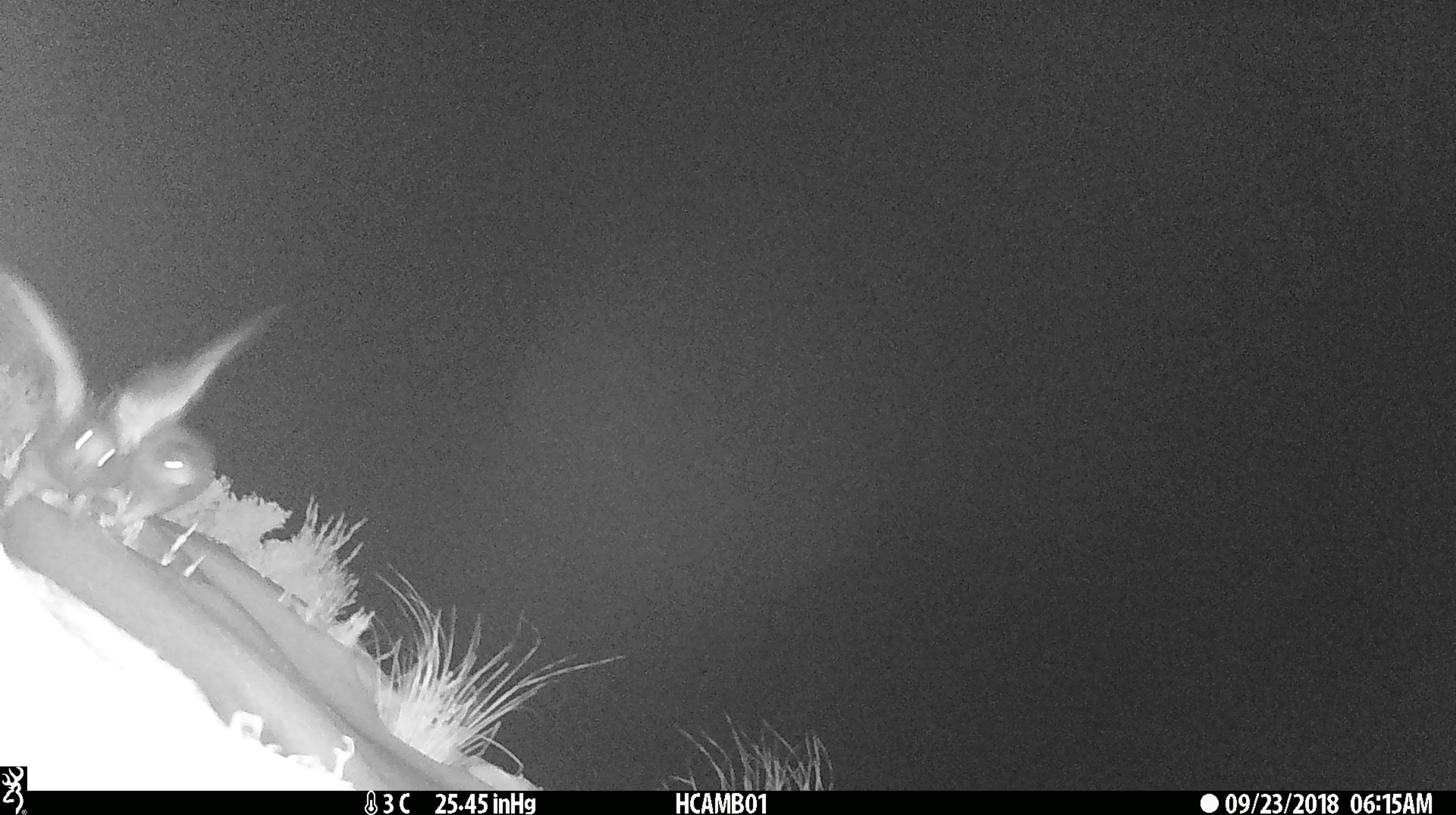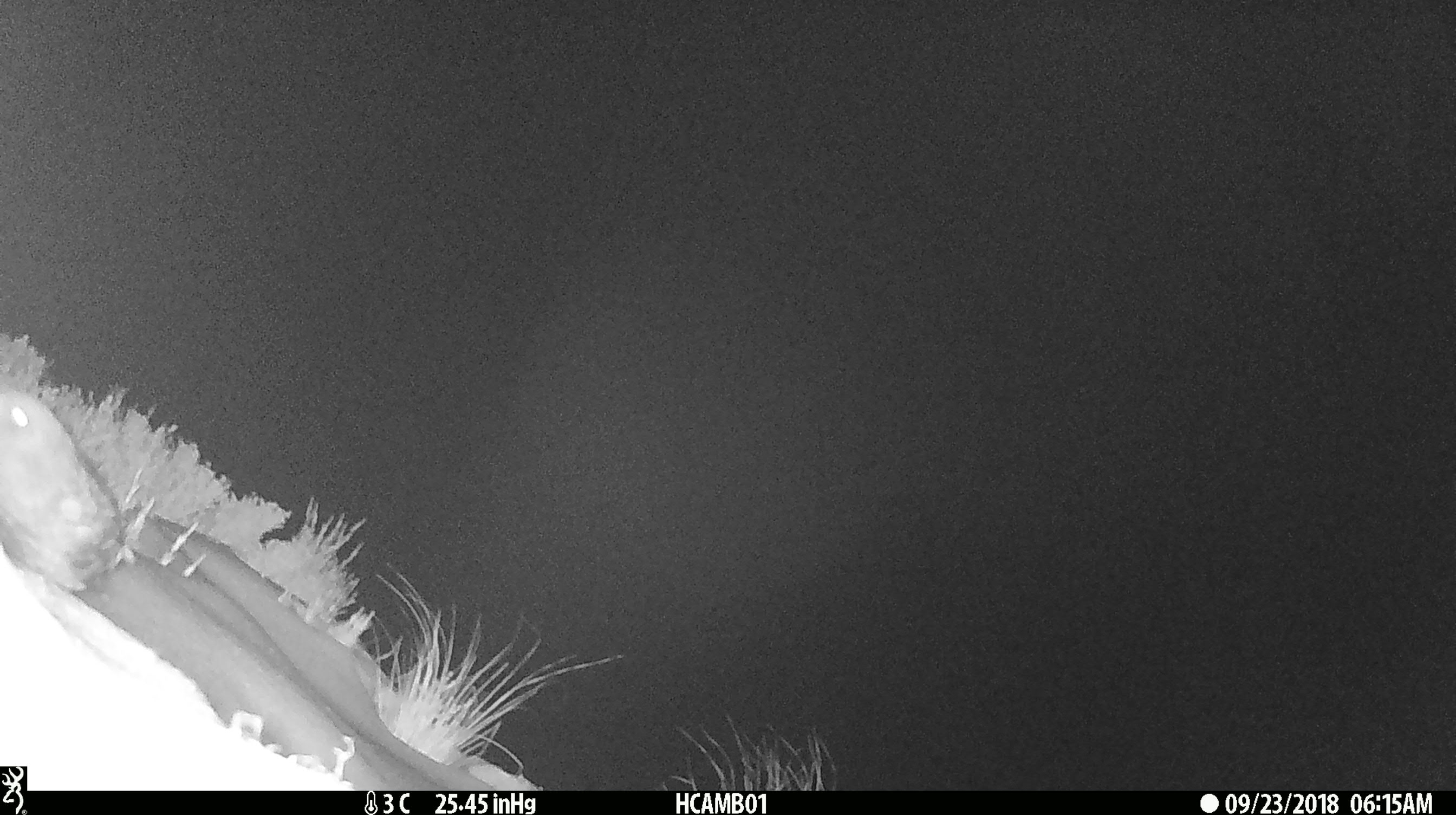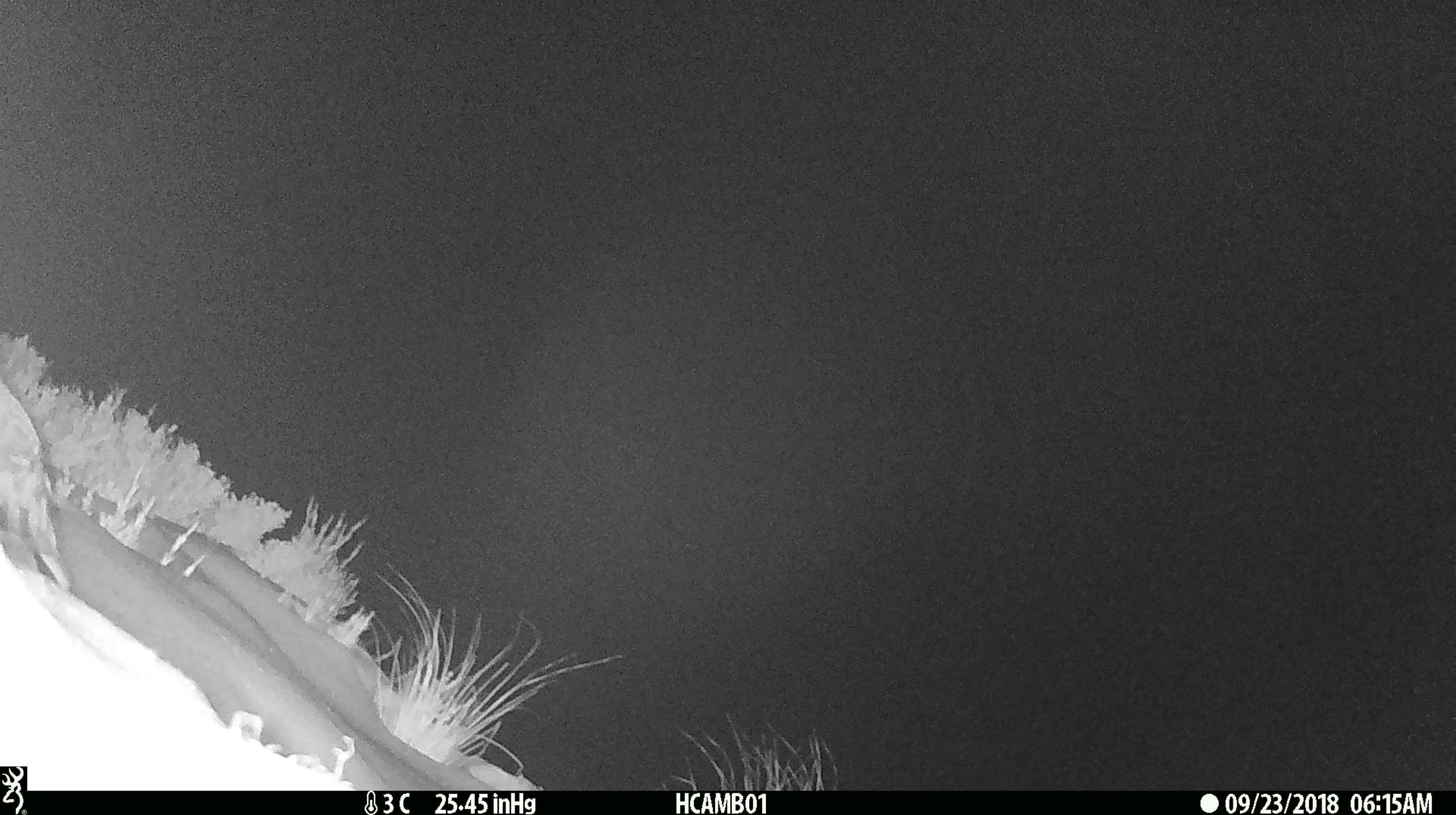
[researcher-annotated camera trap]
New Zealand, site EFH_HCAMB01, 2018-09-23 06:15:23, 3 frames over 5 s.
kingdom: Animalia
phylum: Chordata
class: Aves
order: Psittaciformes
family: Strigopidae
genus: Nestor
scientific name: Nestor notabilis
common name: kea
Kea (Nestor notabilis).